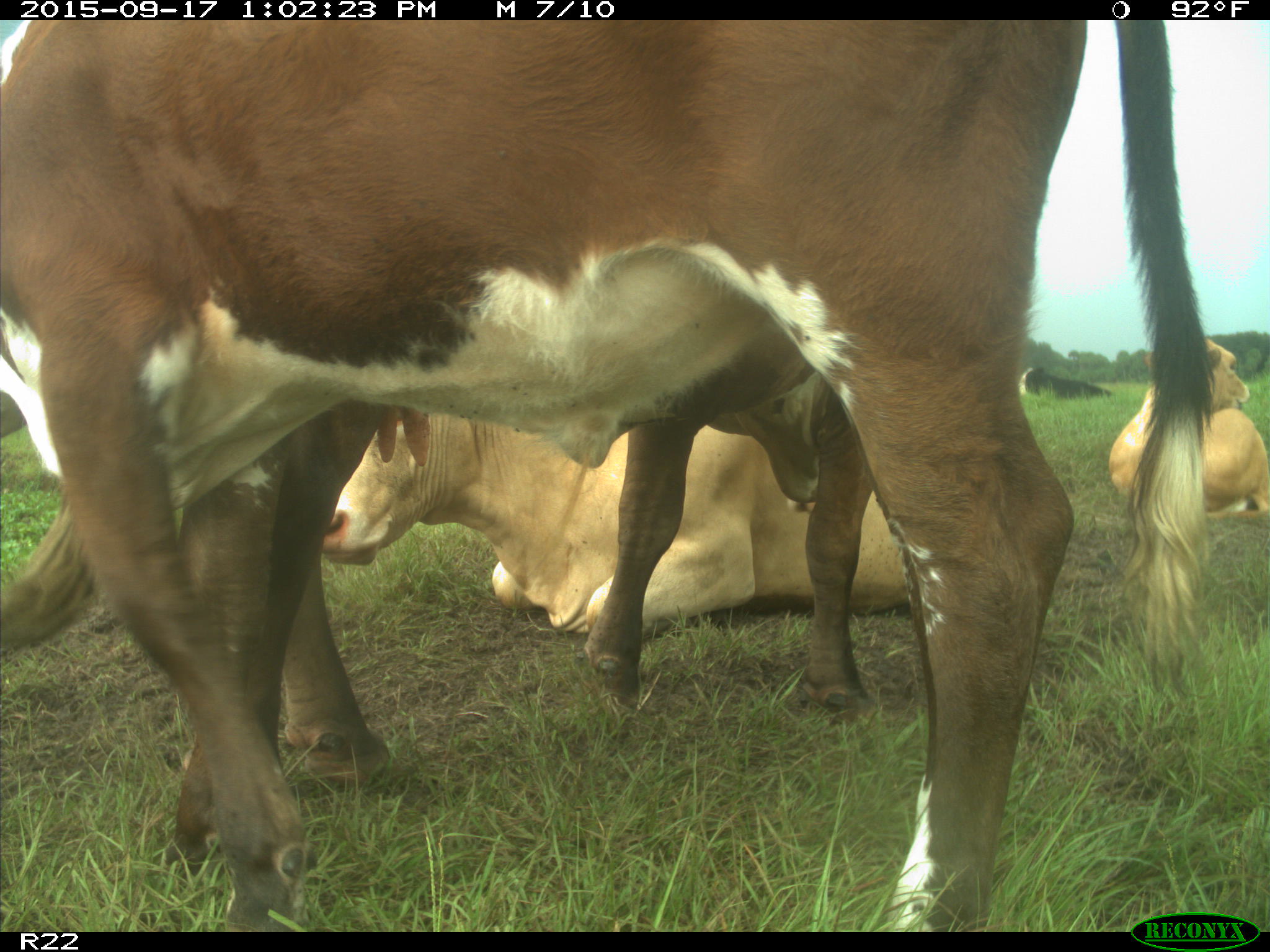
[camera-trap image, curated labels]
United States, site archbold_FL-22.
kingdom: Animalia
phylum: Chordata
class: Mammalia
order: Artiodactyla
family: Bovidae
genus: Bos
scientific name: Bos taurus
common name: domestic cow